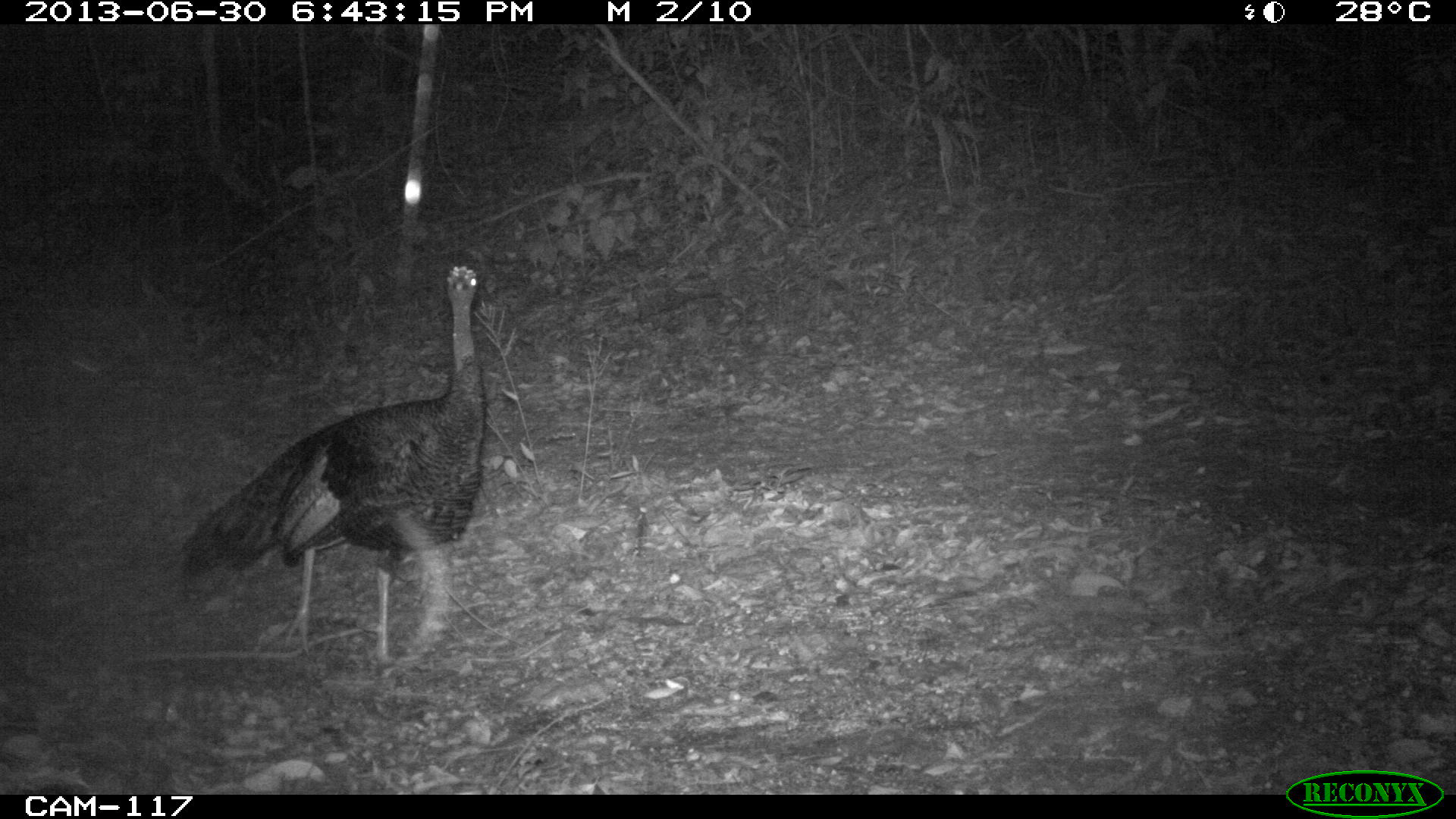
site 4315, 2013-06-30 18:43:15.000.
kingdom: Animalia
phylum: Chordata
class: Aves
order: Galliformes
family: Phasianidae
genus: Meleagris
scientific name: Meleagris ocellata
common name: ocellated turkey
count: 1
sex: female